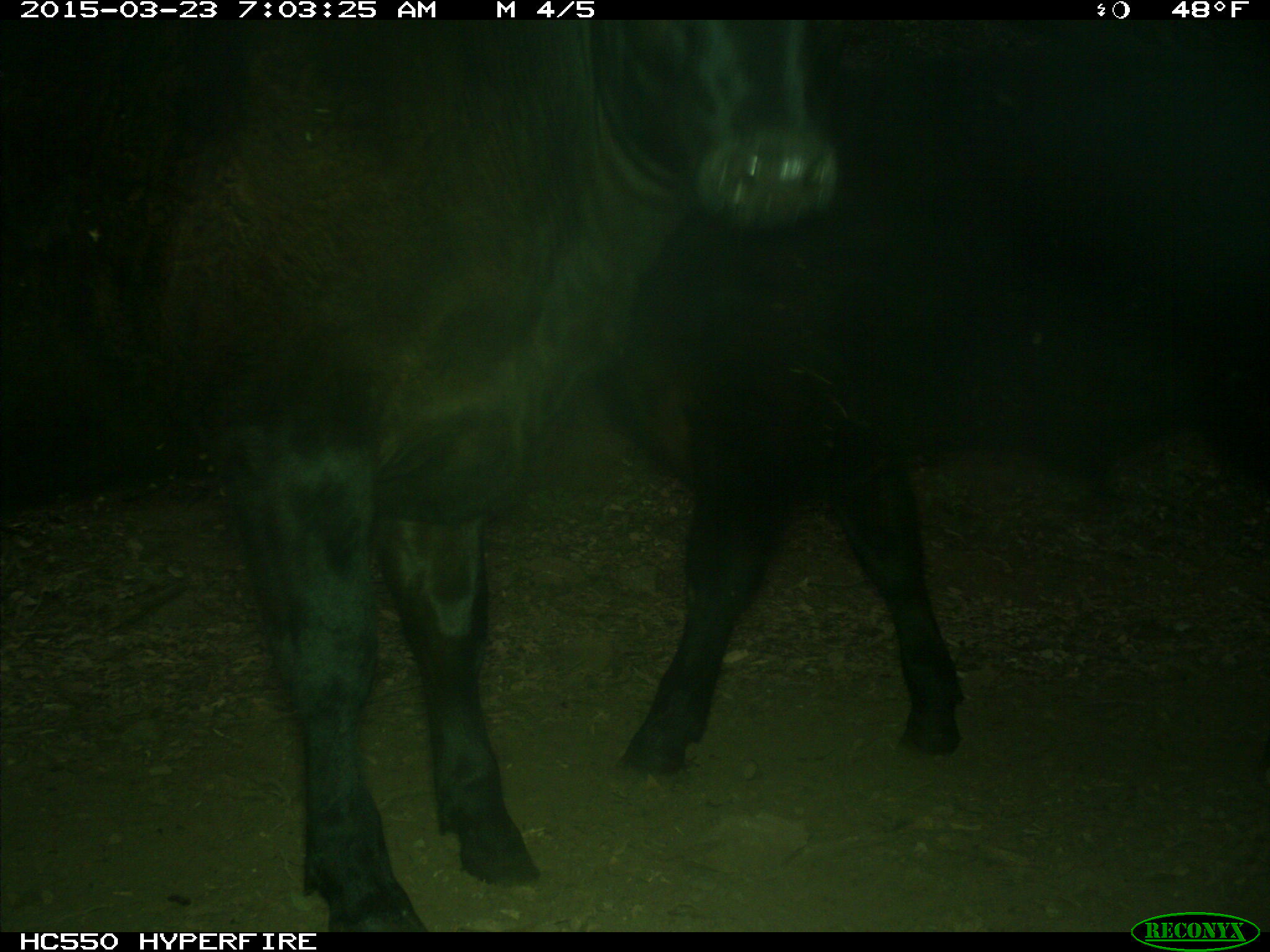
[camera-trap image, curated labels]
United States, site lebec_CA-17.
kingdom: Animalia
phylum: Chordata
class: Mammalia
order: Artiodactyla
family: Bovidae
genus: Bos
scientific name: Bos taurus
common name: domestic cow